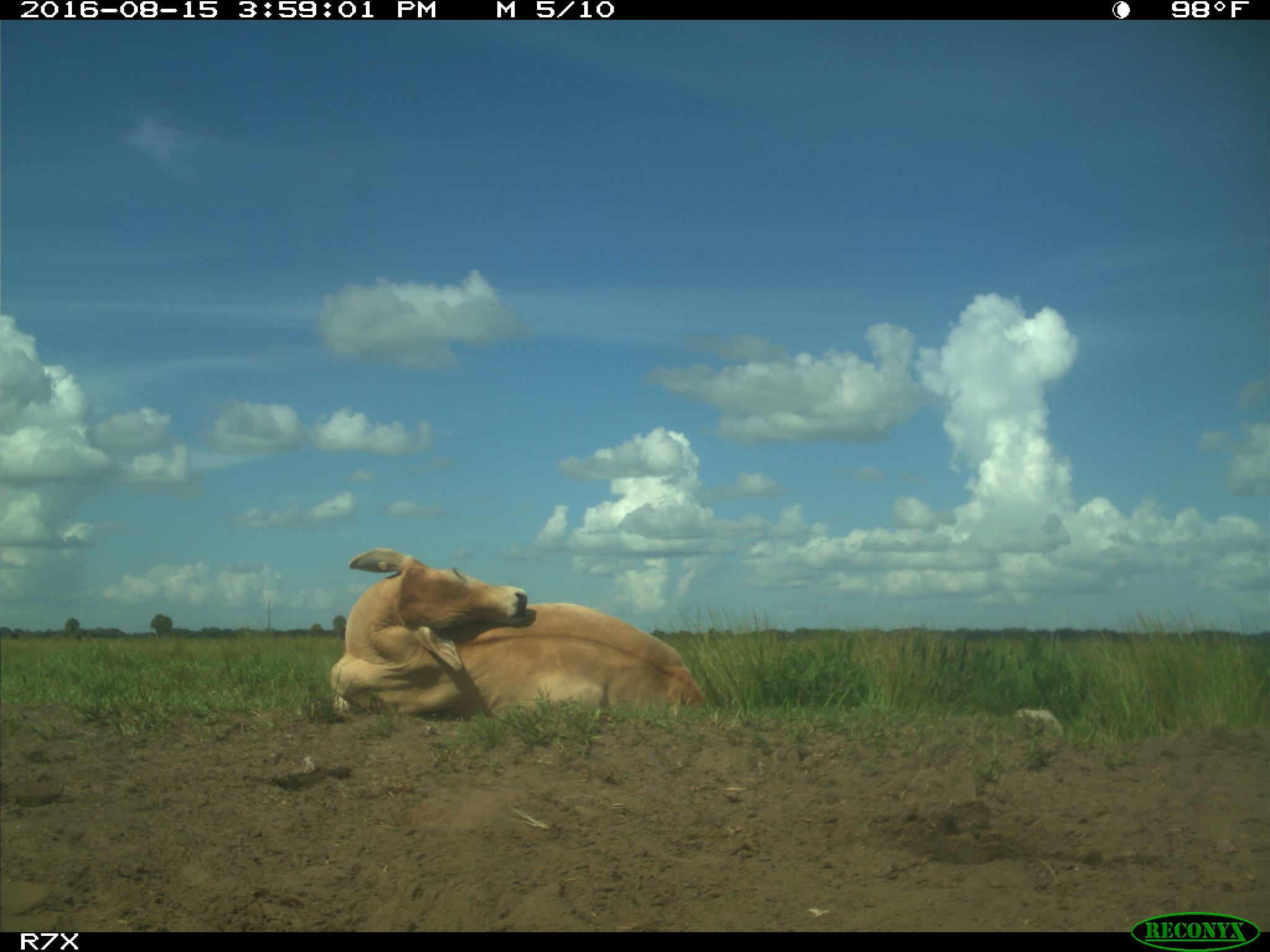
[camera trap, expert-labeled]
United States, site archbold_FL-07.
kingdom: Animalia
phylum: Chordata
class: Mammalia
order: Artiodactyla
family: Bovidae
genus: Bos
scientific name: Bos taurus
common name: domestic cow